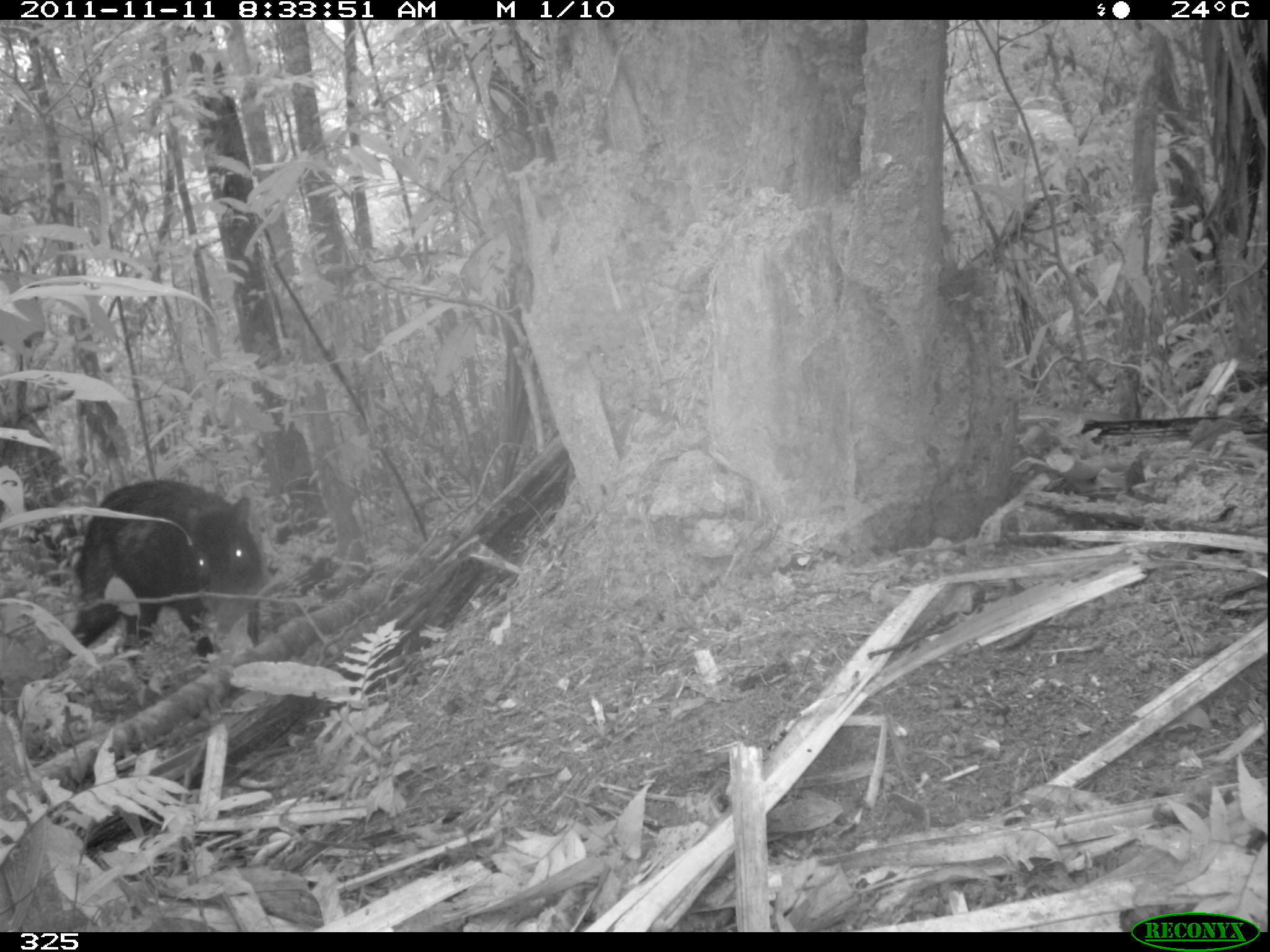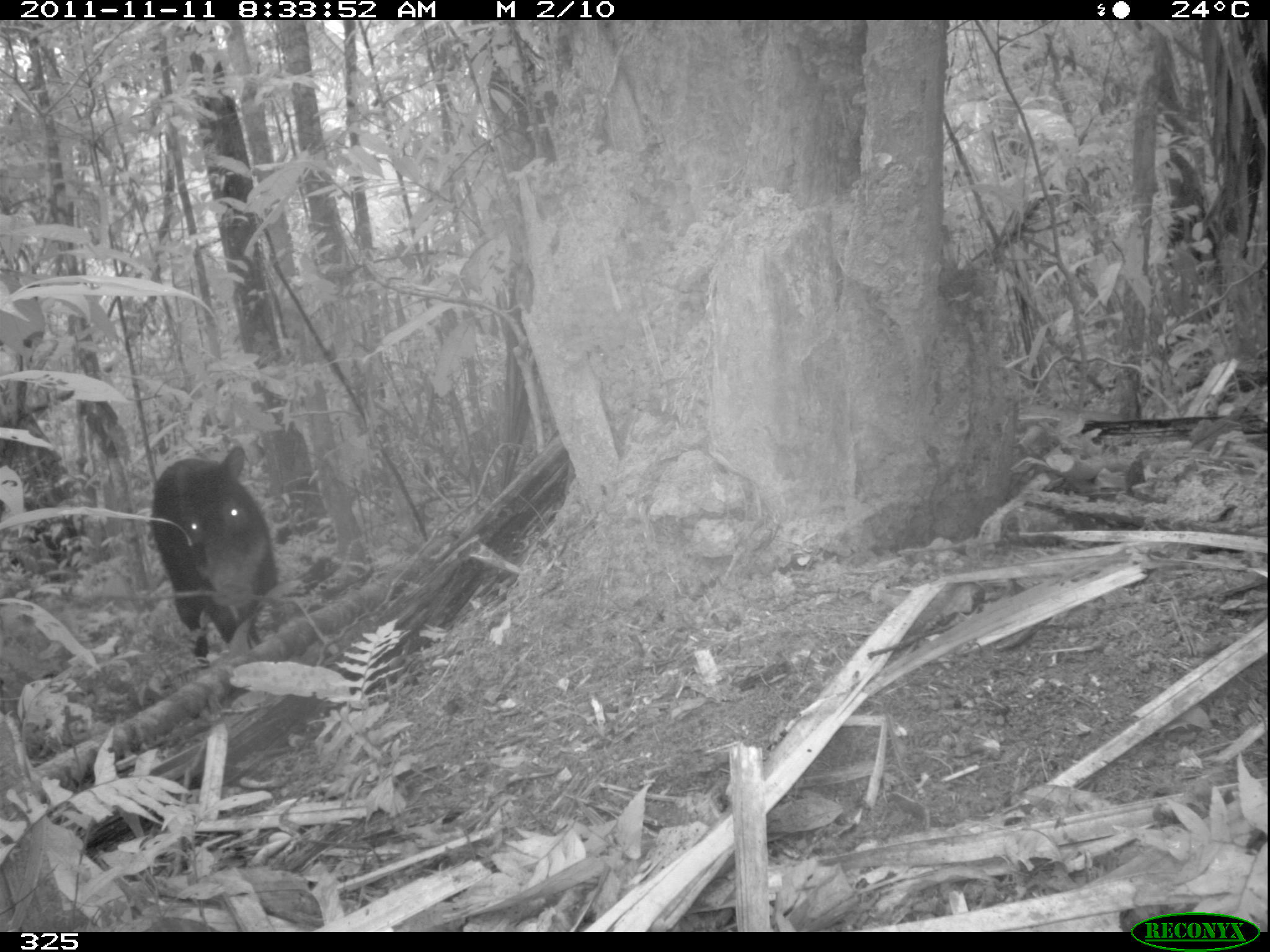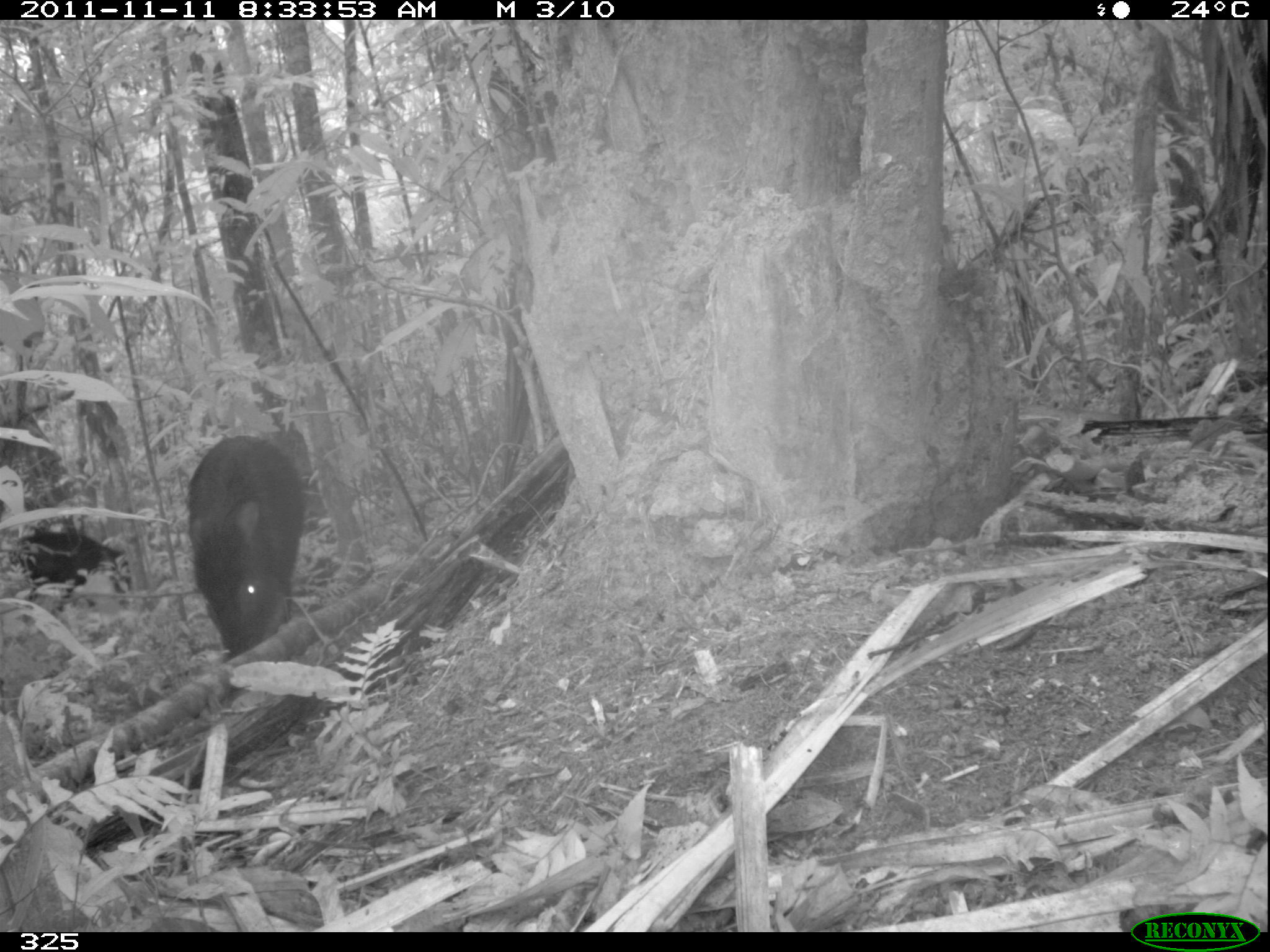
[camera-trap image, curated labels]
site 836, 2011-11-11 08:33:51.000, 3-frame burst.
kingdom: Animalia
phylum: Chordata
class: Mammalia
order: Artiodactyla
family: Tayassuidae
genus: Tayassu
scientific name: Tayassu pecari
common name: white-lipped peccary